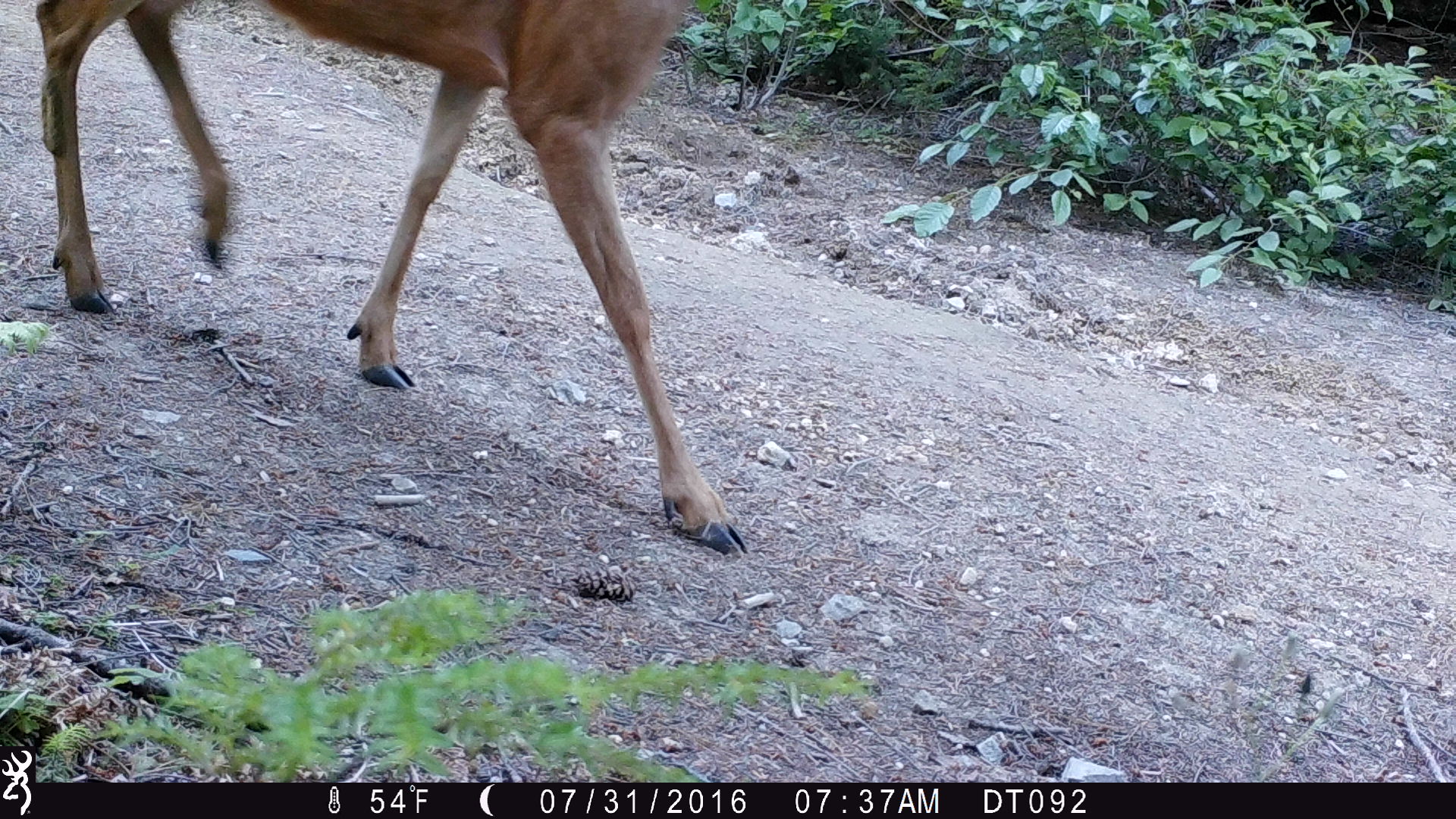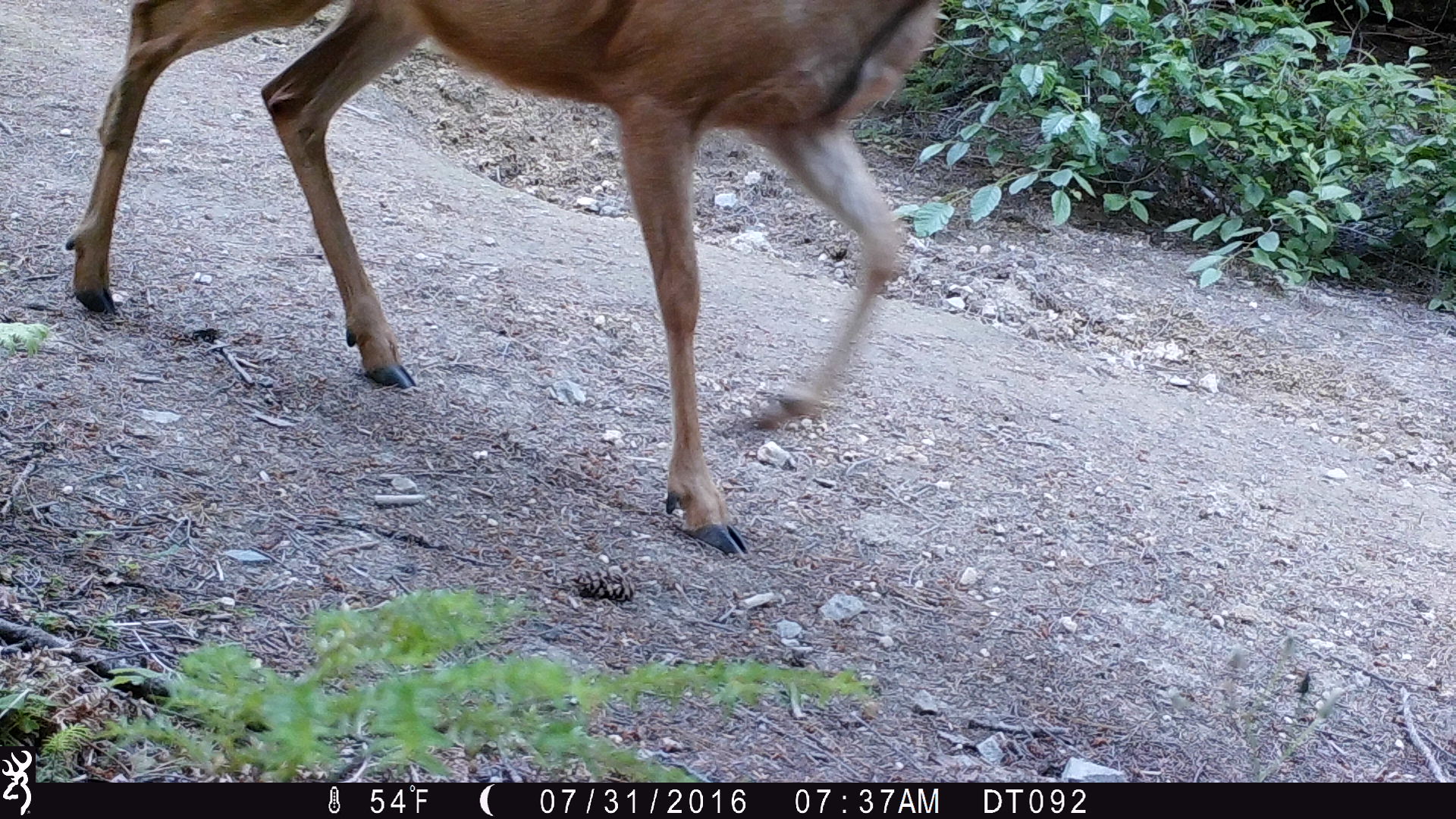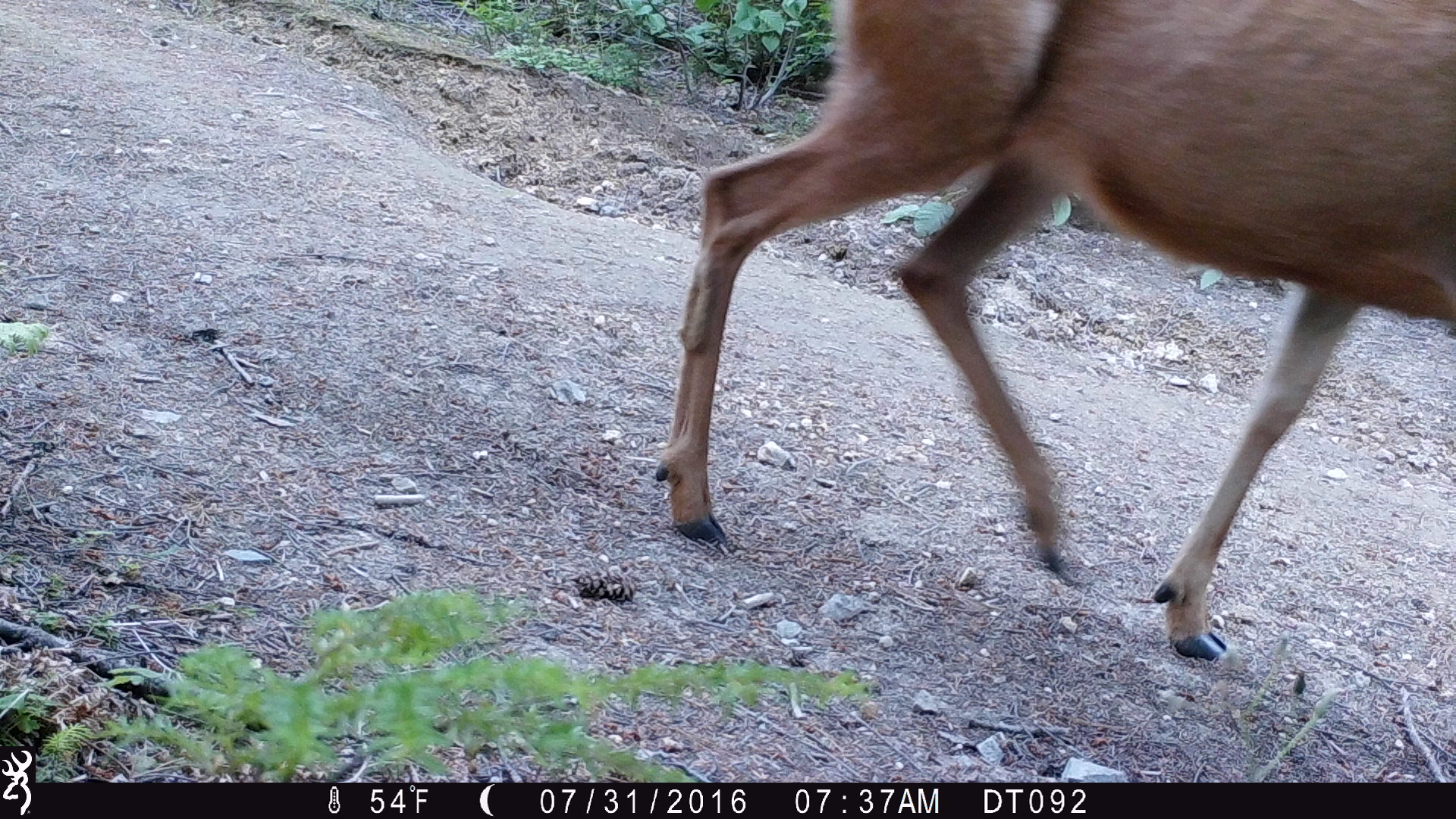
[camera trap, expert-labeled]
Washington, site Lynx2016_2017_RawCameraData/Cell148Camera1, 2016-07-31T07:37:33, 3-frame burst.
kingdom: Animalia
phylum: Chordata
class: Mammalia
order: Artiodactyla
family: Cervidae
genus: Odocoileus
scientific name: Odocoileus hemionus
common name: mule deer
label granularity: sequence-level